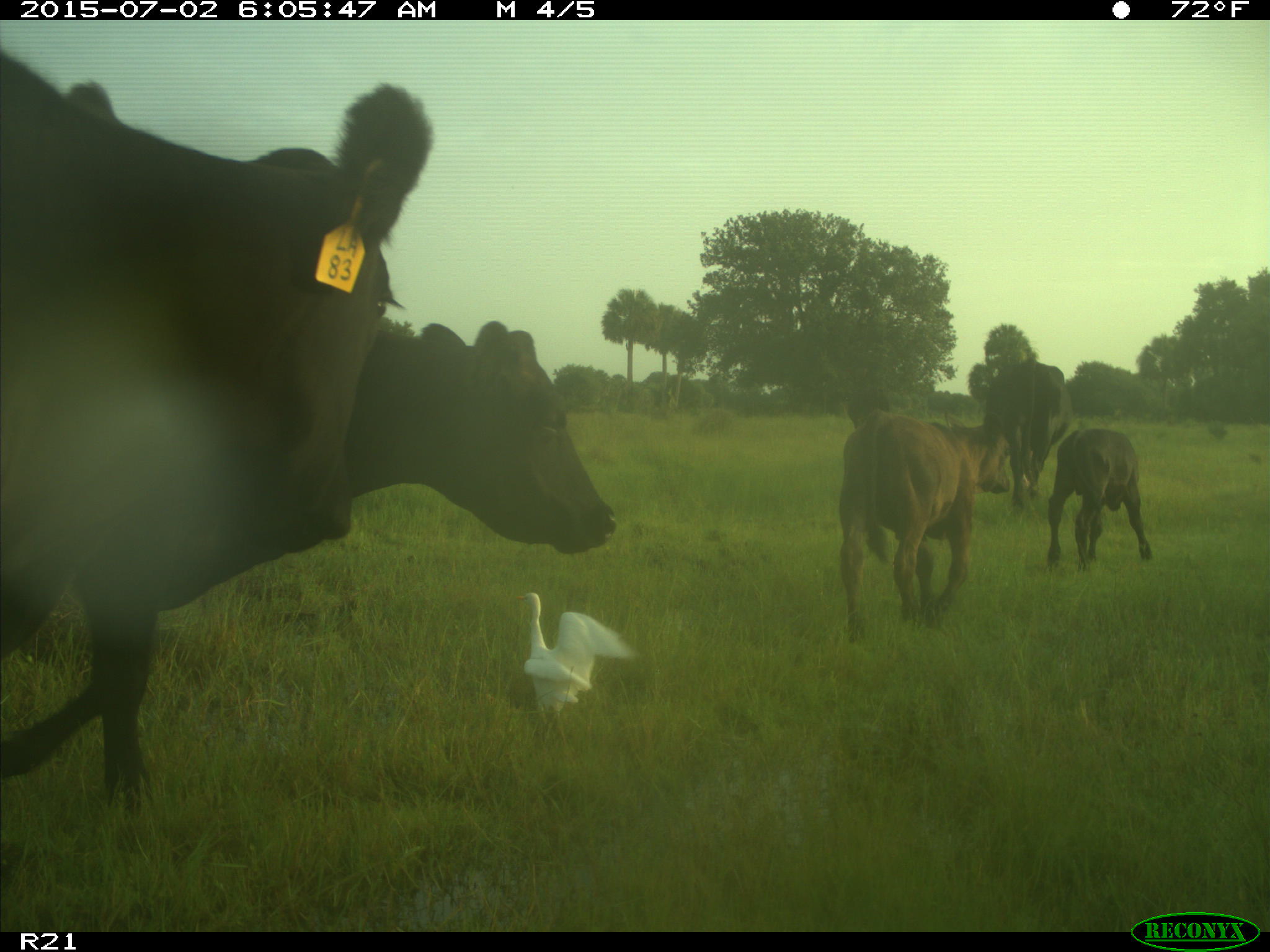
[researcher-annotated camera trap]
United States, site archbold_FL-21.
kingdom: Animalia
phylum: Chordata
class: Mammalia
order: Artiodactyla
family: Bovidae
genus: Bos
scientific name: Bos taurus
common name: domestic cow